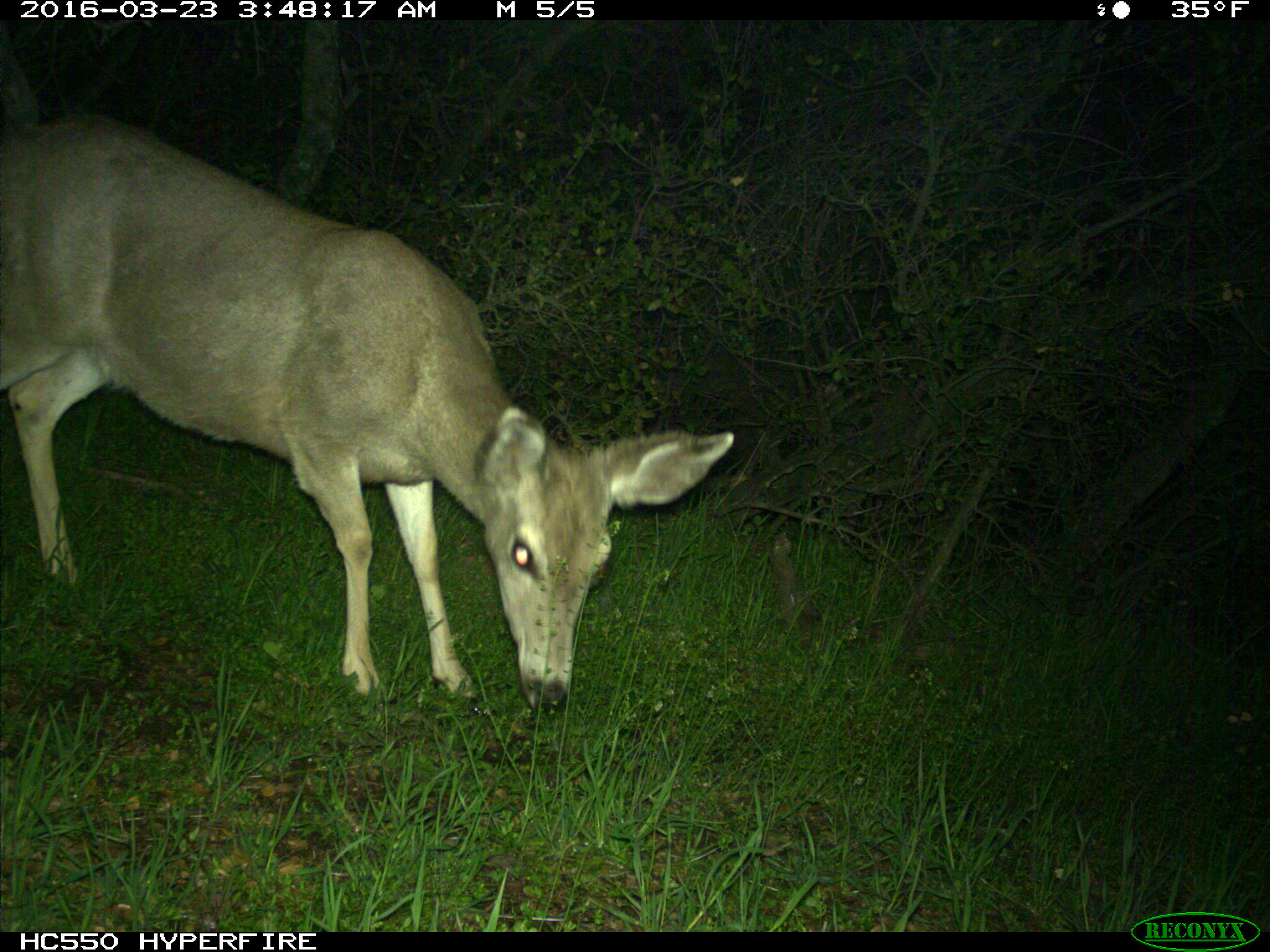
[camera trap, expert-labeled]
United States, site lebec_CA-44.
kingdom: Animalia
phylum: Chordata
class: Mammalia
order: Artiodactyla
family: Cervidae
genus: Odocoileus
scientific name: Odocoileus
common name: deer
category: unidentified deer